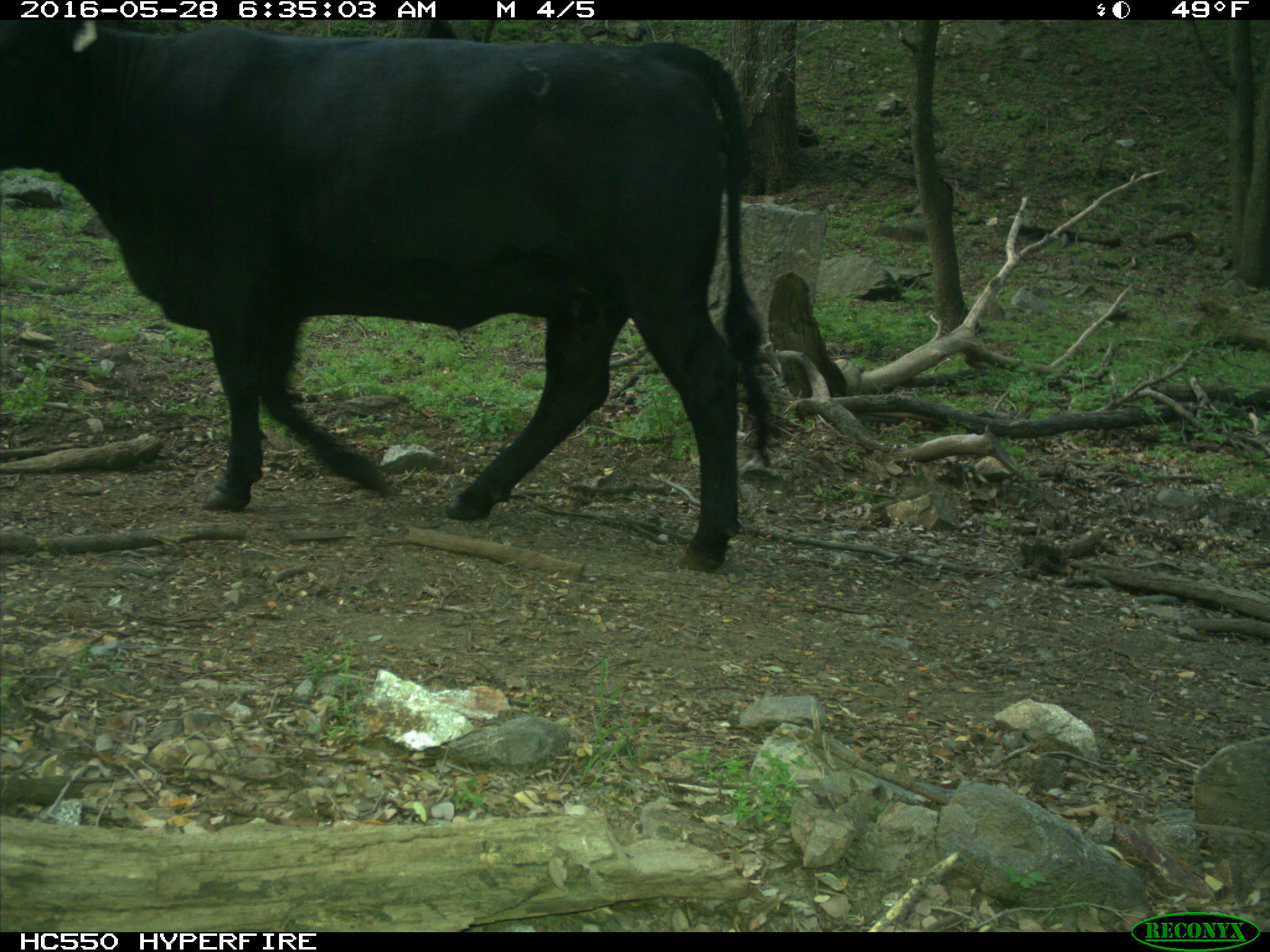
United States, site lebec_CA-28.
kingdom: Animalia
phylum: Chordata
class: Mammalia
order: Artiodactyla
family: Bovidae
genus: Bos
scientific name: Bos taurus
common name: domestic cow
Bos taurus (domestic cow).